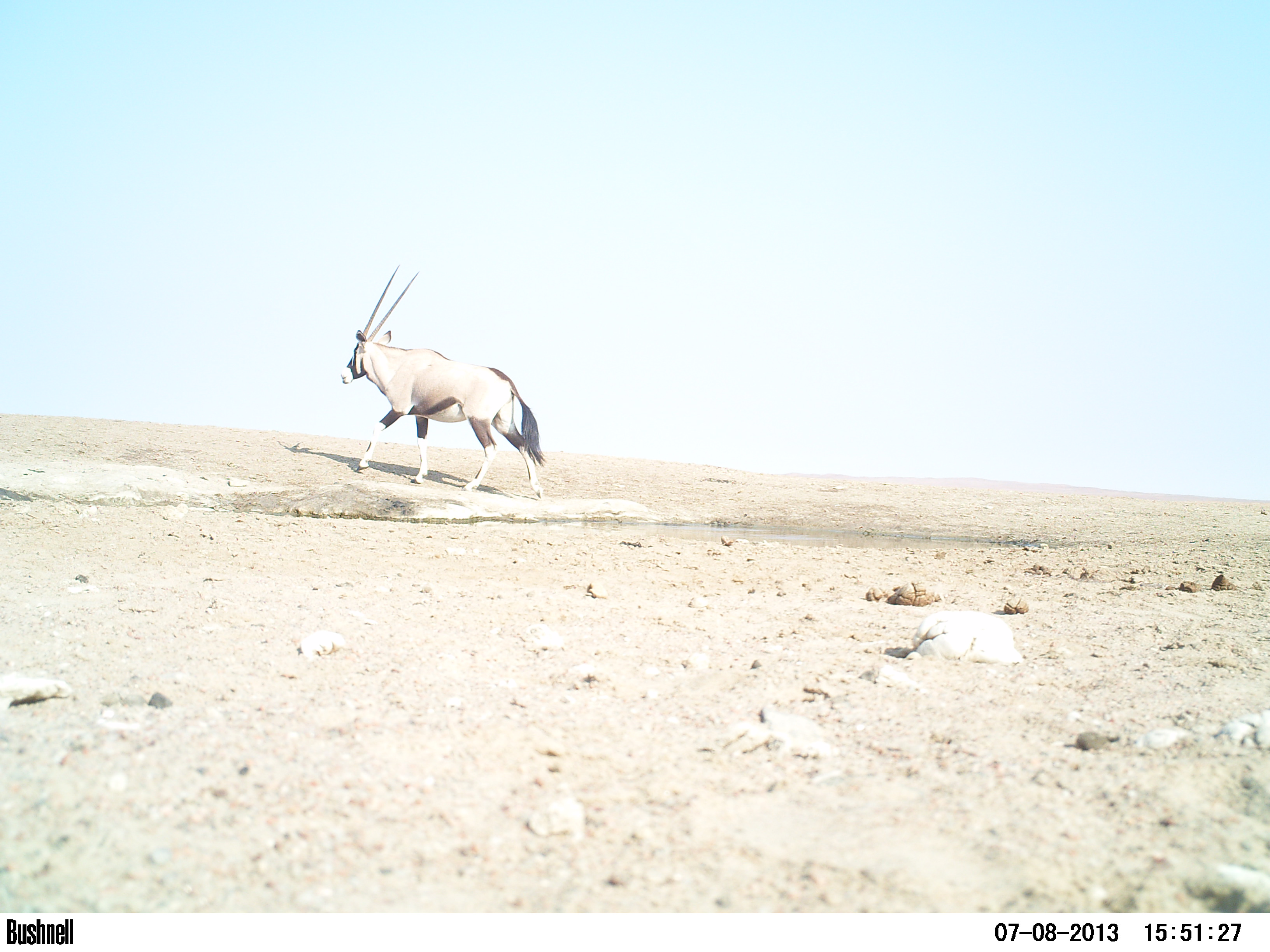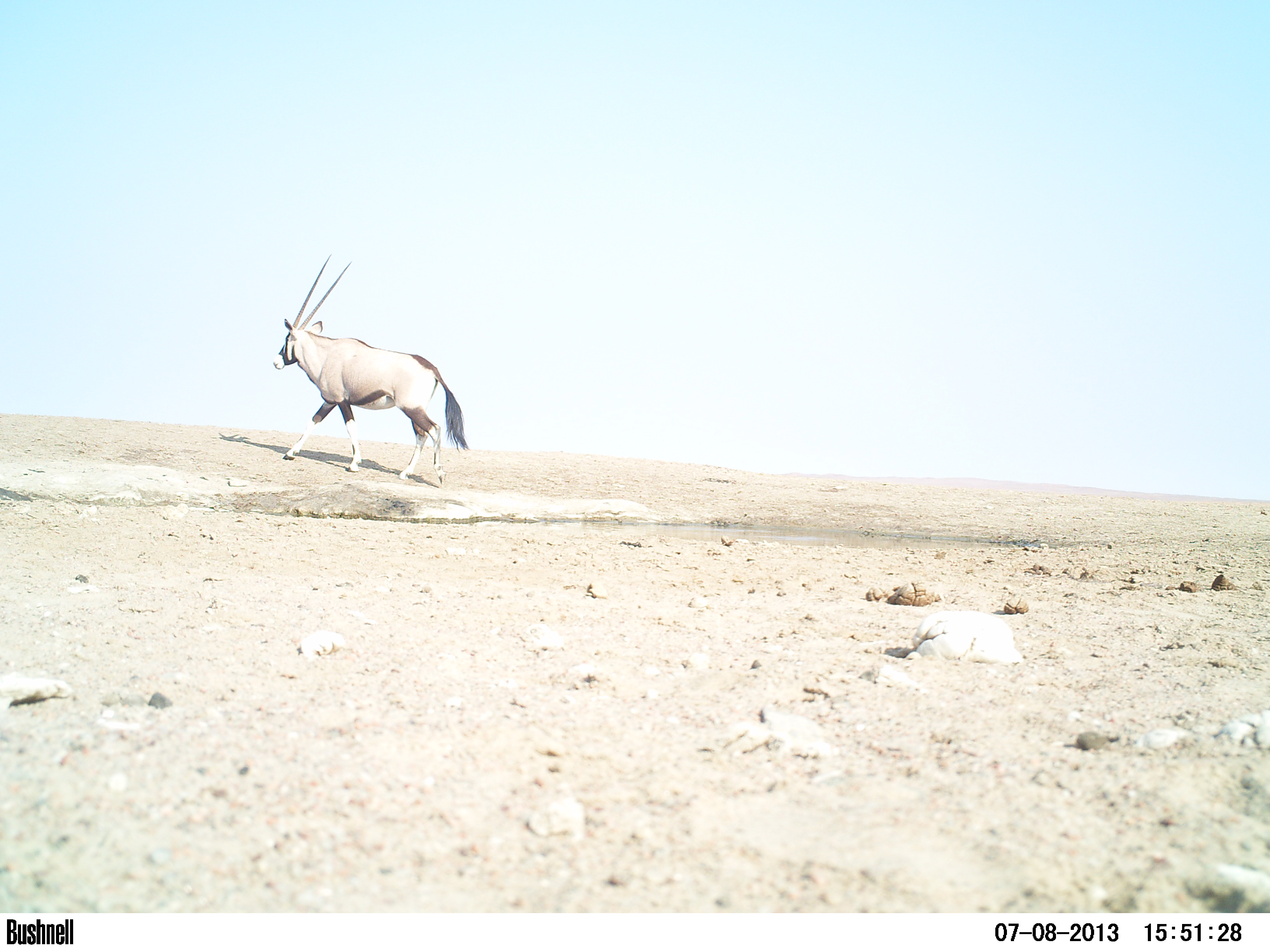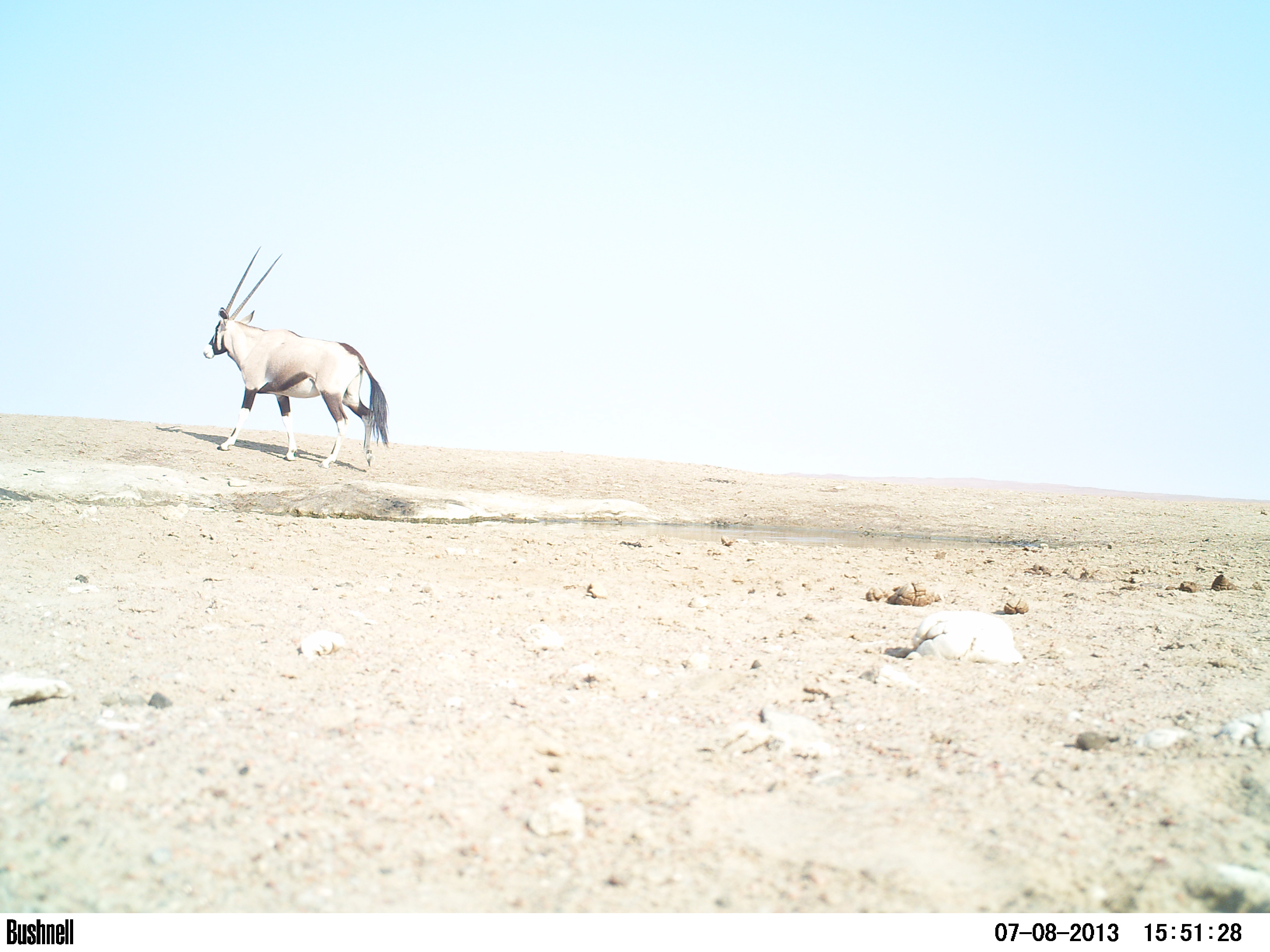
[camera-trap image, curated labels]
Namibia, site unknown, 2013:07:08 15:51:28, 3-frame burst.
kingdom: Animalia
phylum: Chordata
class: Mammalia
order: Artiodactyla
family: Bovidae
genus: Oryx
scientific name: Oryx gazella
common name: gemsbok